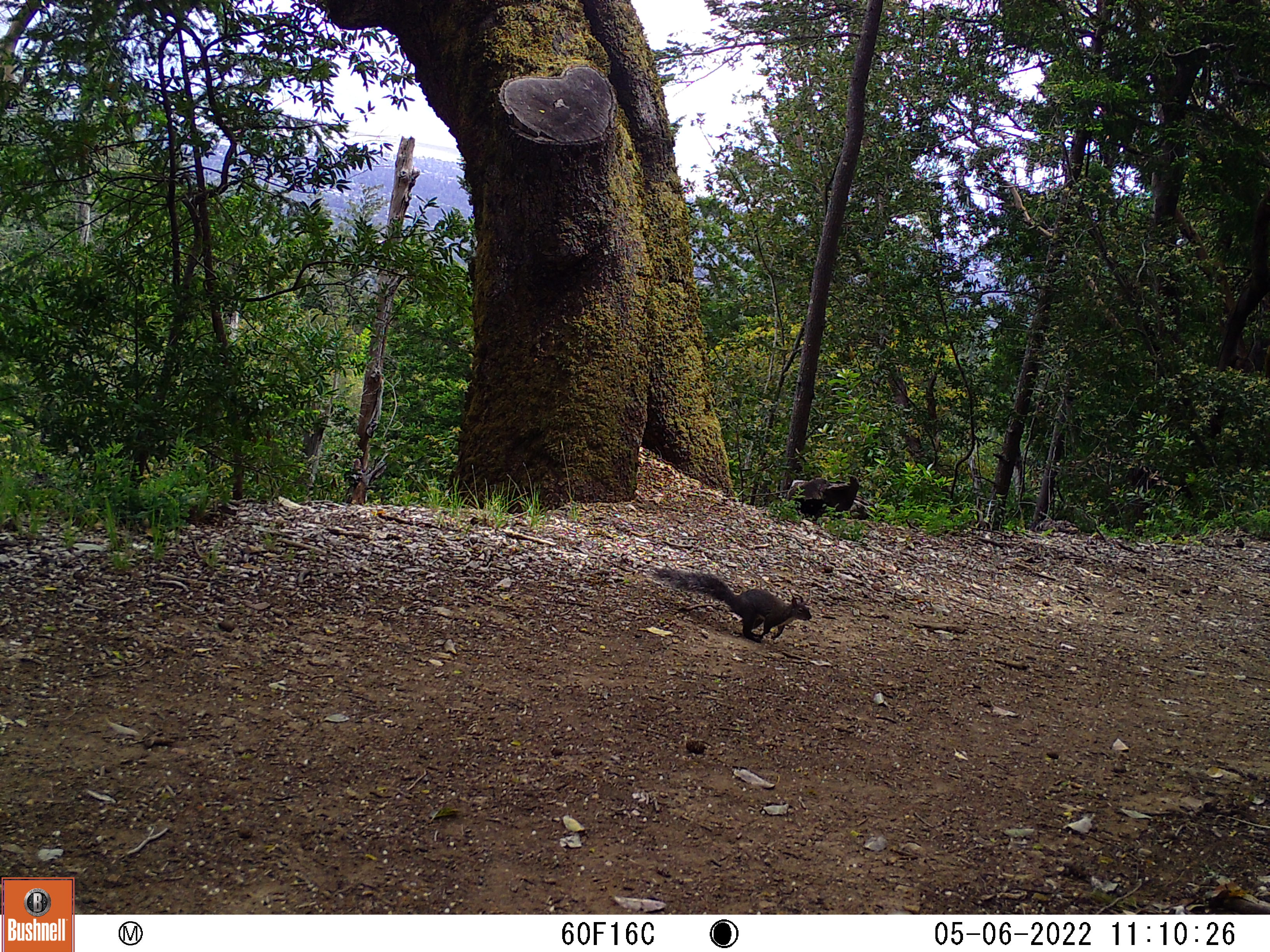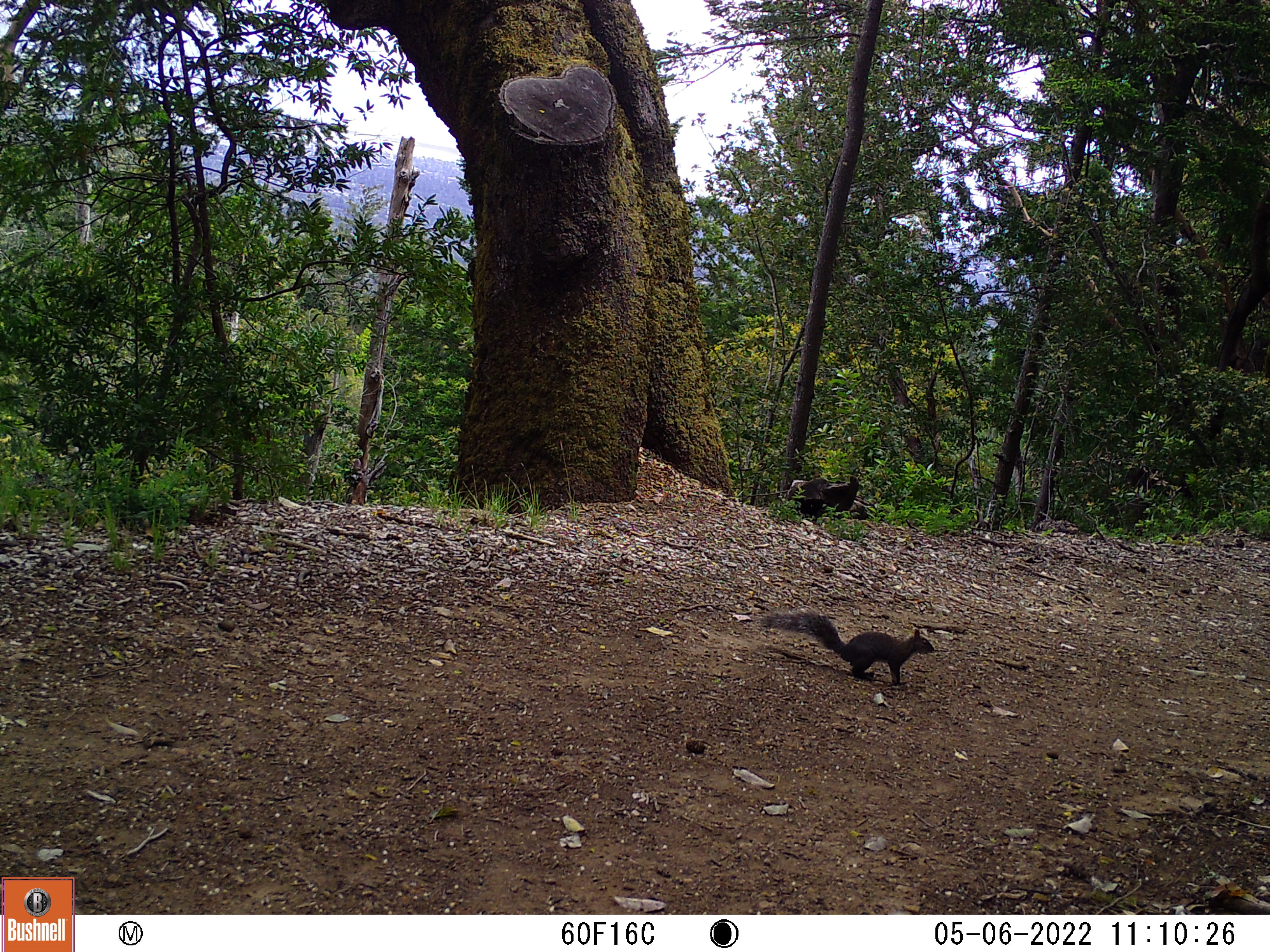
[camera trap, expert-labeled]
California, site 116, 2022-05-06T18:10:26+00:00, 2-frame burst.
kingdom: Animalia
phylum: Chordata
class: Mammalia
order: Rodentia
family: Sciuridae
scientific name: Sciuridae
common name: squirrel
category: unknown squirrel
Unknown squirrel (squirrel) (Sciuridae).